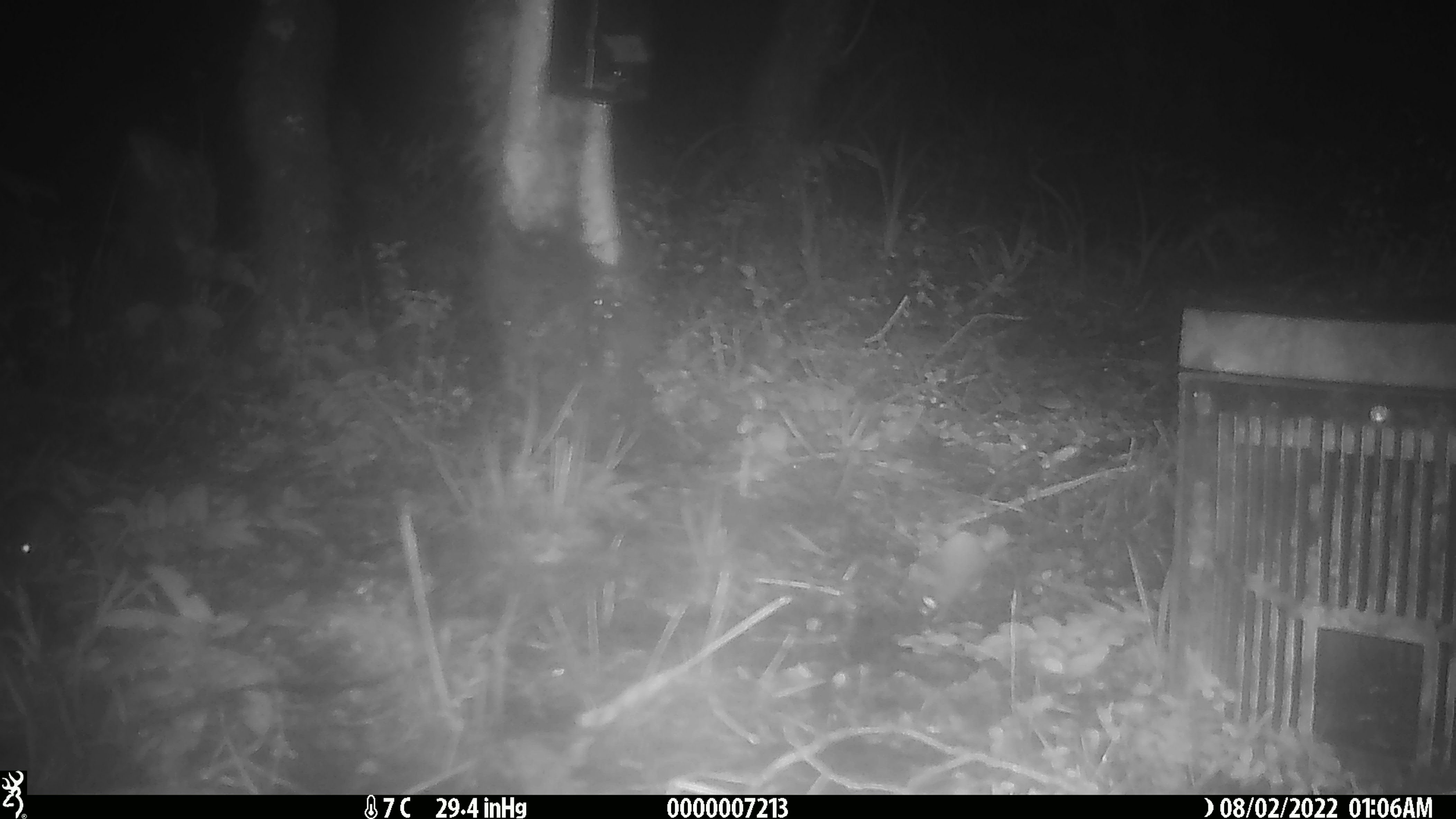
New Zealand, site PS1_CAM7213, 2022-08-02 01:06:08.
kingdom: Animalia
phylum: Chordata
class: Mammalia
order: Rodentia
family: Muridae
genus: Mus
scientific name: Mus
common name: mouse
Mouse (Mus).